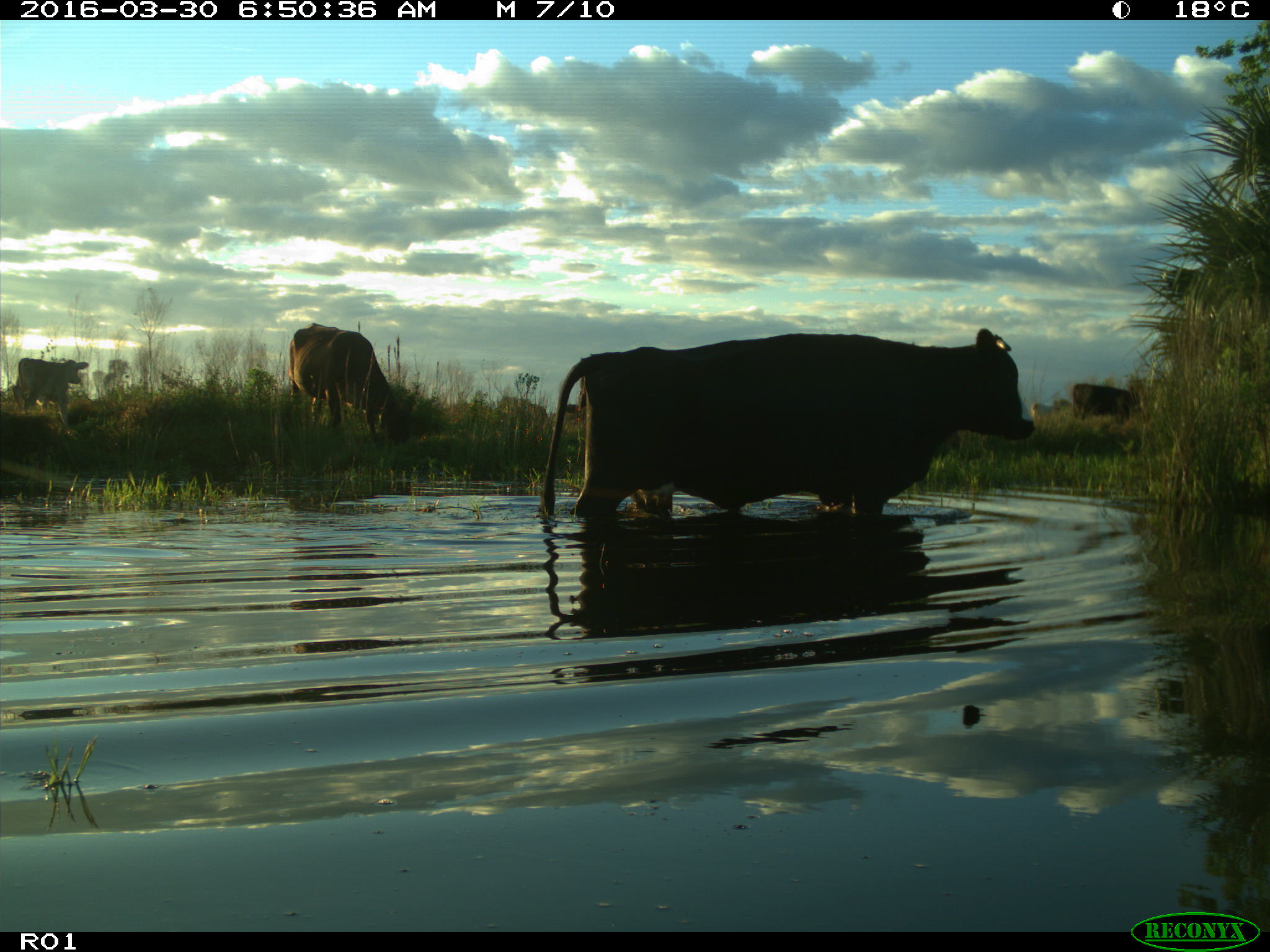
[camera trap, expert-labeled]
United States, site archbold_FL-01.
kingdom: Animalia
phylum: Chordata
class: Mammalia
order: Artiodactyla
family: Bovidae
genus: Bos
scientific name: Bos taurus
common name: domestic cow